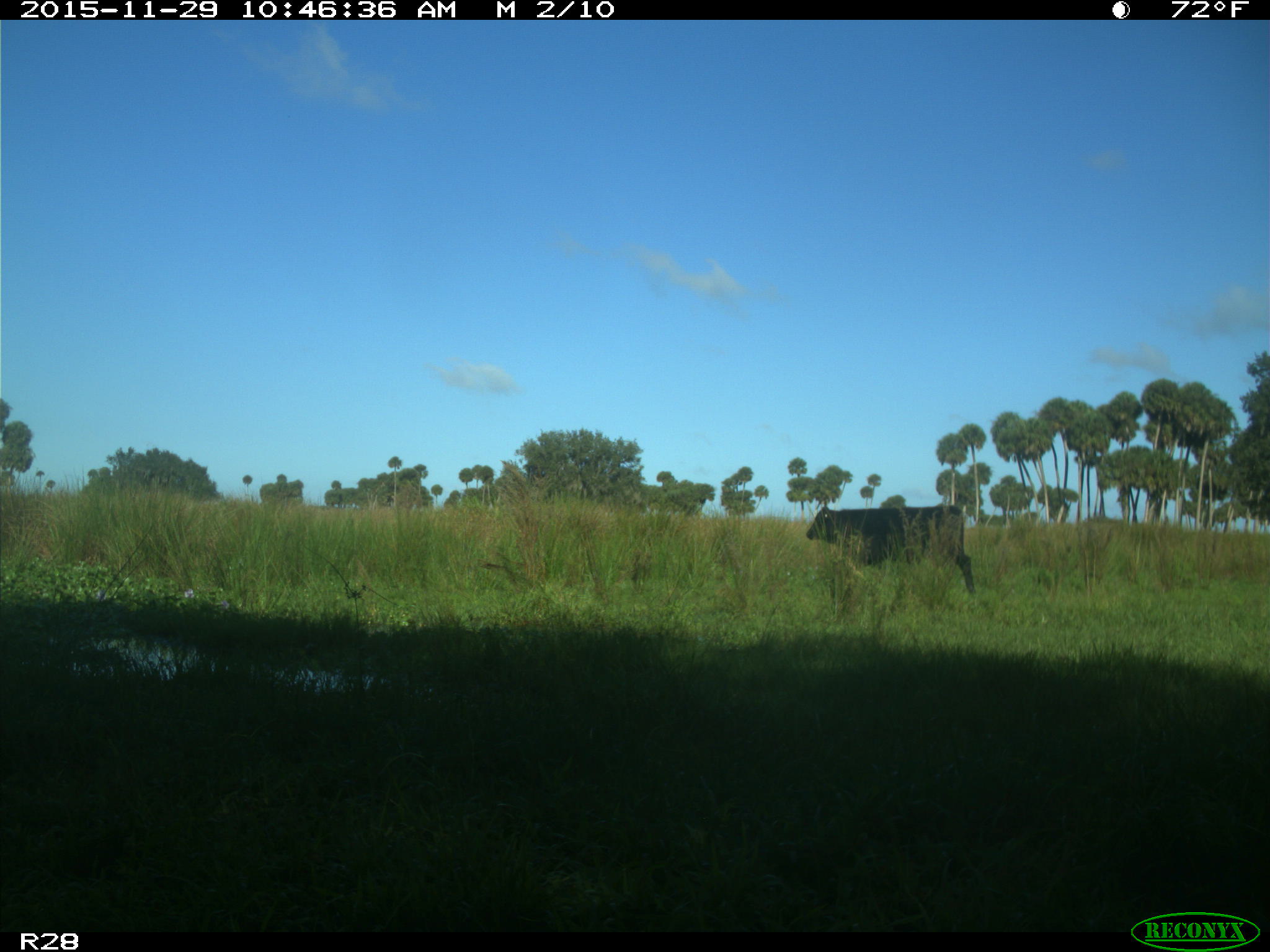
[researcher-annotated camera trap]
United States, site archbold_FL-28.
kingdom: Animalia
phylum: Chordata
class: Mammalia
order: Artiodactyla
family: Bovidae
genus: Bos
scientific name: Bos taurus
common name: domestic cow